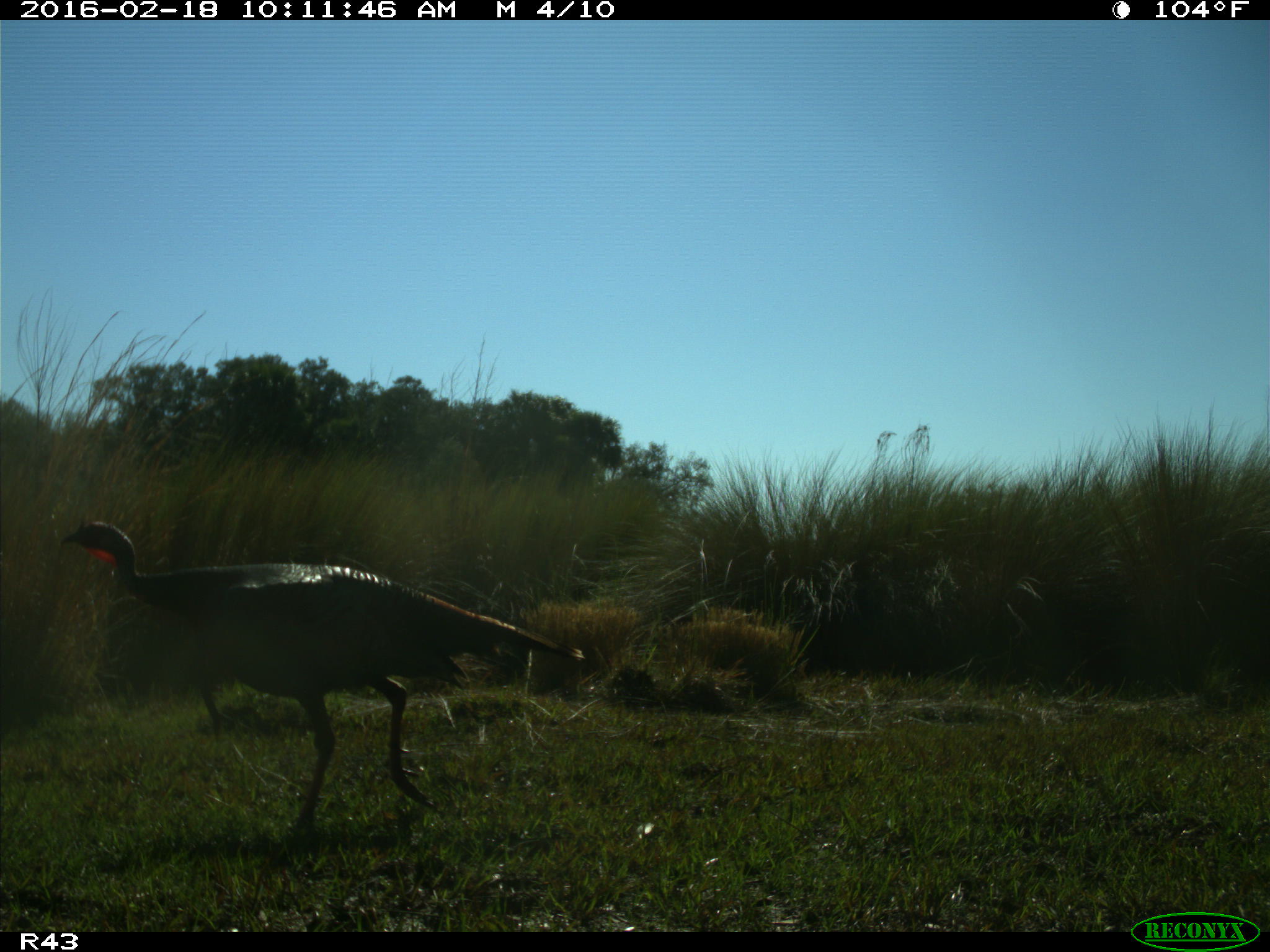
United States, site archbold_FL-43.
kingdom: Animalia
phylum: Chordata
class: Aves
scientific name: Aves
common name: birds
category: unidentified bird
Unidentified bird (birds) (Aves).